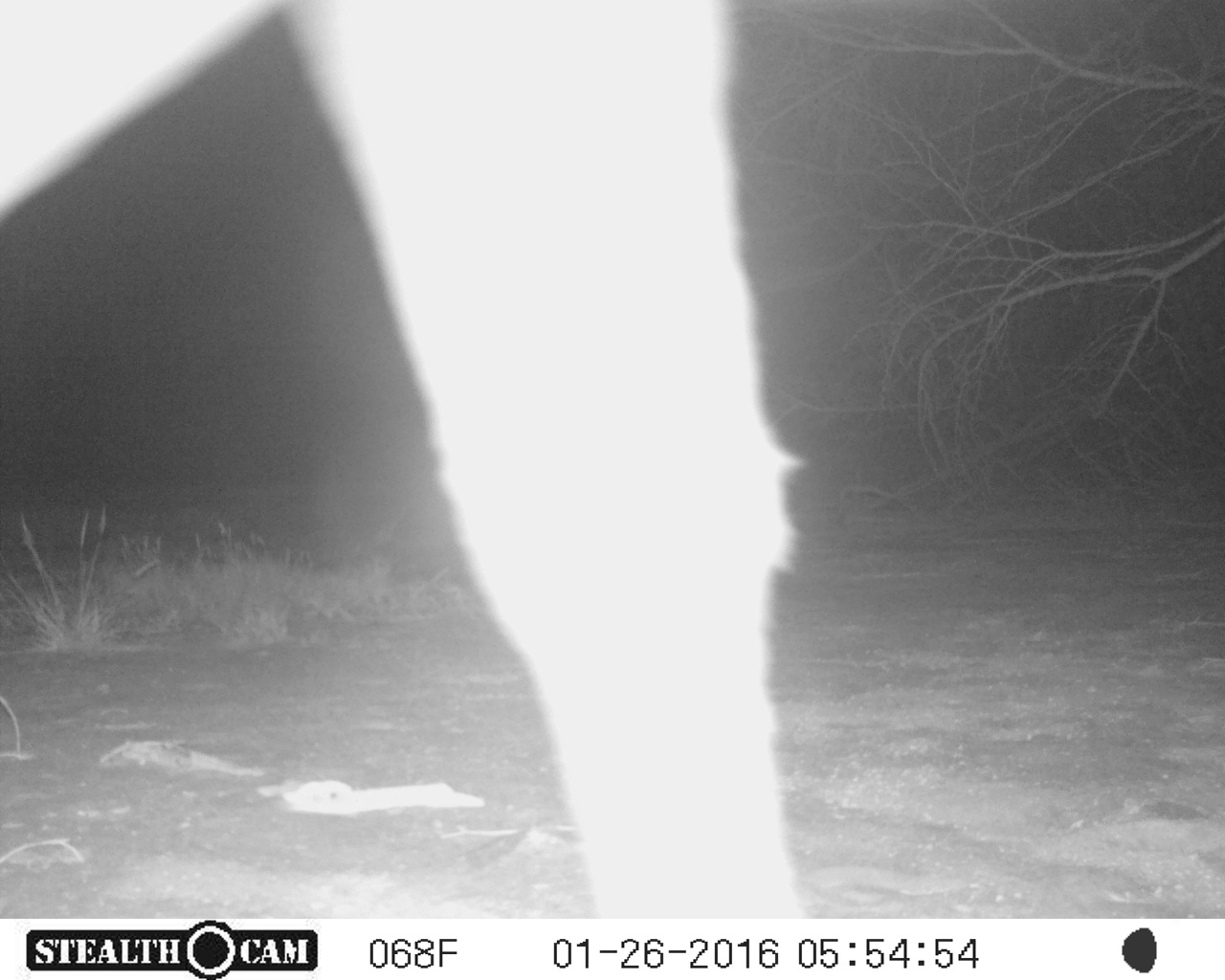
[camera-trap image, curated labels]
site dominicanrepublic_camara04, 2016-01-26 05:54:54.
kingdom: Animalia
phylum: Chordata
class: Mammalia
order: Perissodactyla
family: Equidae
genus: Equus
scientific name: Equus asinus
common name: donkey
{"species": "donkey (Equus asinus)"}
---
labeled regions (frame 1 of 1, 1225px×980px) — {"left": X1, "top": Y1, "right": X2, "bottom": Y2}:
donkey: {"left": 0, "top": 4, "right": 817, "bottom": 916}